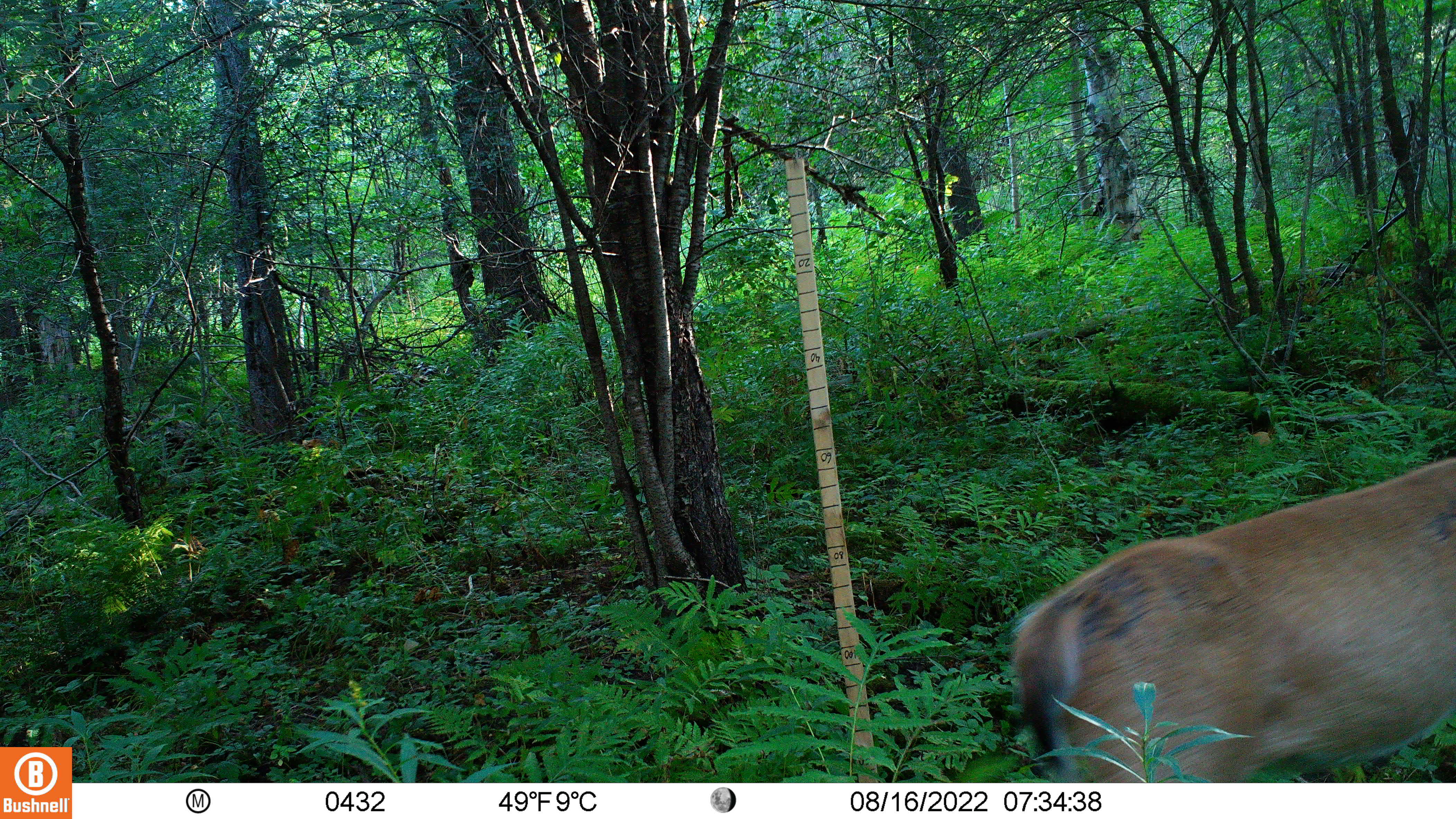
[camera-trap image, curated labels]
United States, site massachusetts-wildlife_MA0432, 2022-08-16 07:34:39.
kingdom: Animalia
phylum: Chordata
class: Mammalia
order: Artiodactyla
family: Cervidae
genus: Odocoileus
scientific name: Odocoileus virginianus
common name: white-tailed deer